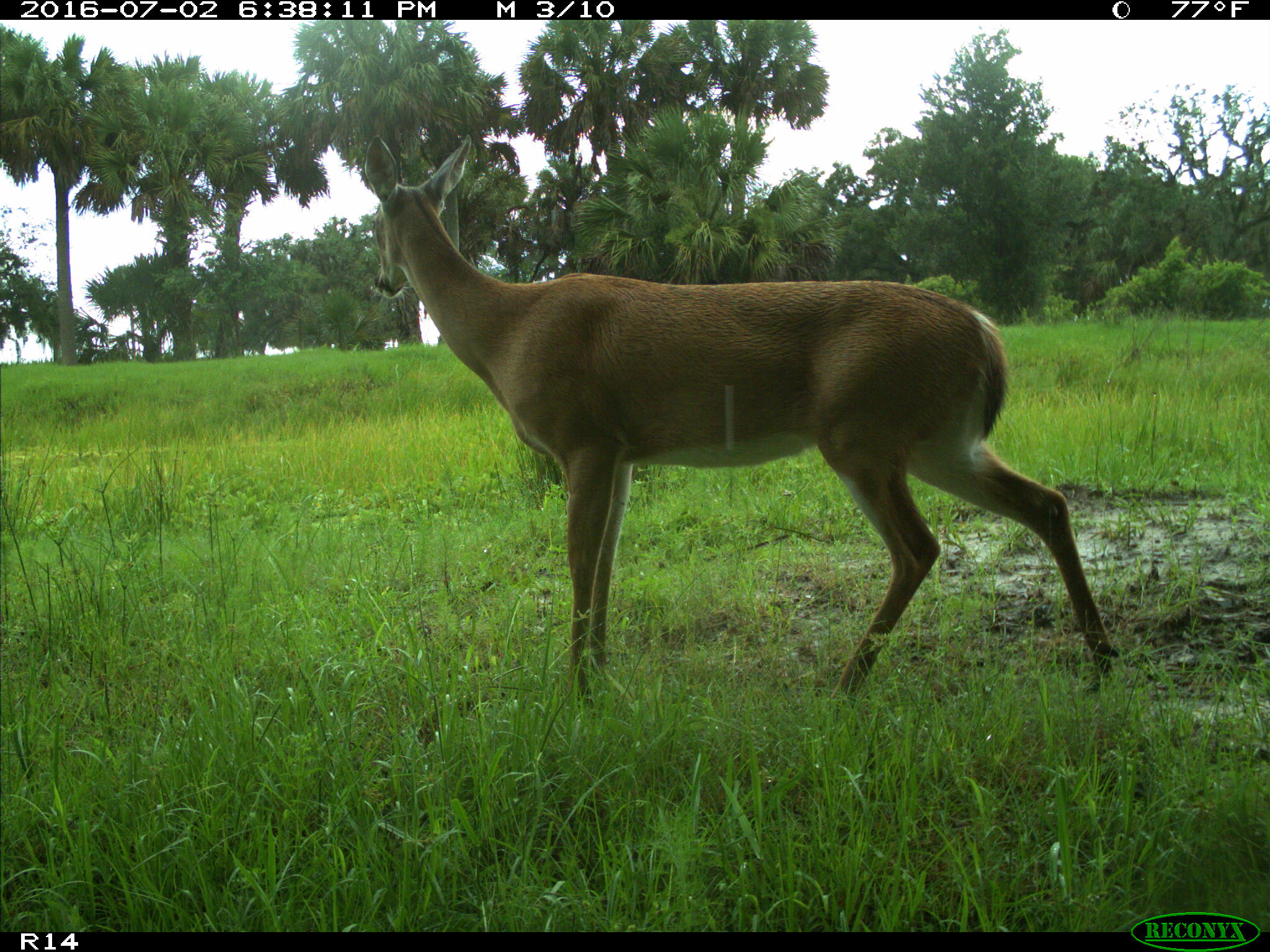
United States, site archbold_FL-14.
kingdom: Animalia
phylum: Chordata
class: Mammalia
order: Artiodactyla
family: Cervidae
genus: Odocoileus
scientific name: Odocoileus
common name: deer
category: unidentified deer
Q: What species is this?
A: Unidentified deer (deer) (Odocoileus).